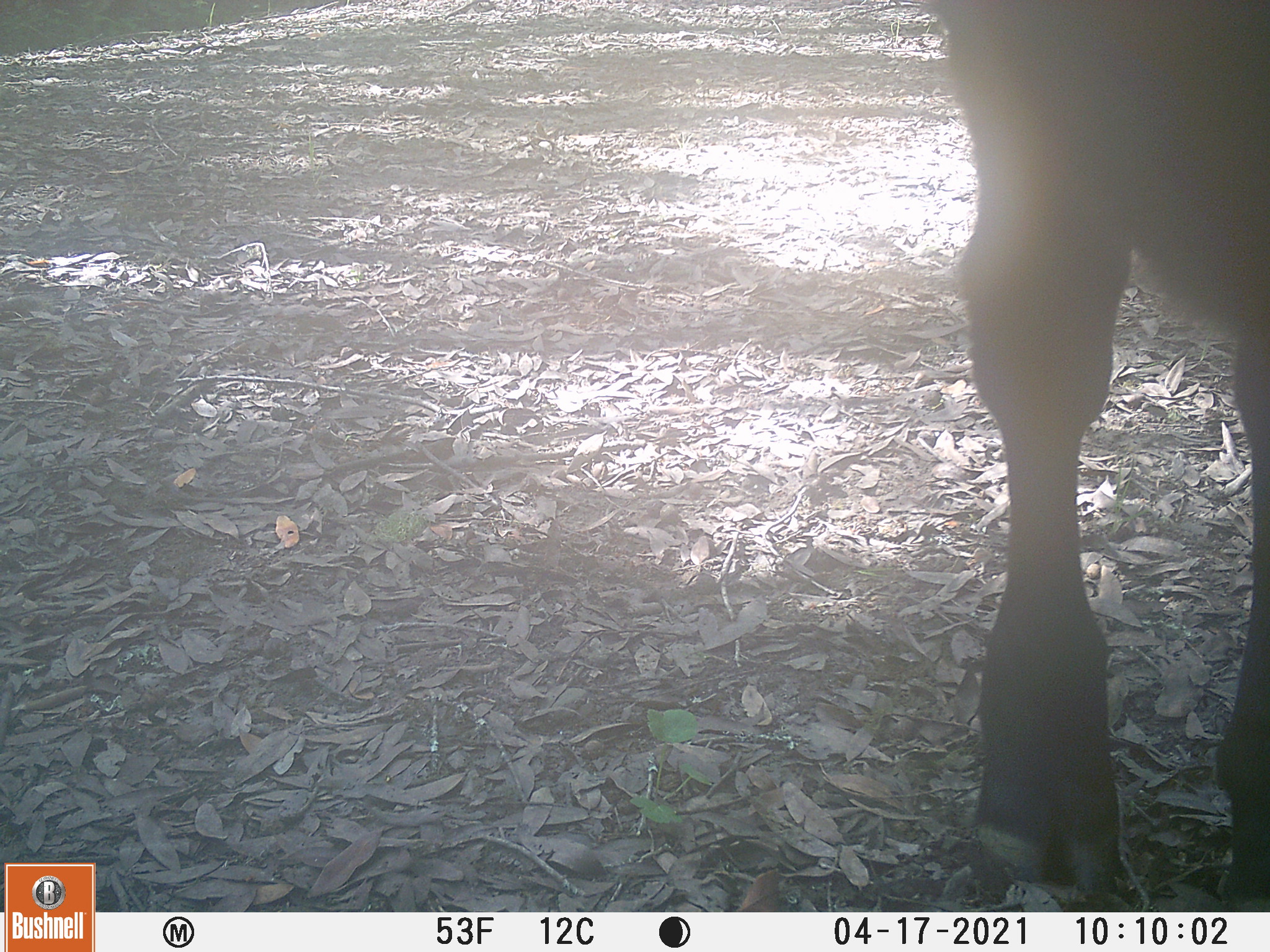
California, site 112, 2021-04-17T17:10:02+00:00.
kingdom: Animalia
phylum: Chordata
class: Mammalia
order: Artiodactyla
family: Bovidae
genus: Bos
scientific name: Bos taurus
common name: domestic cattle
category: cattle